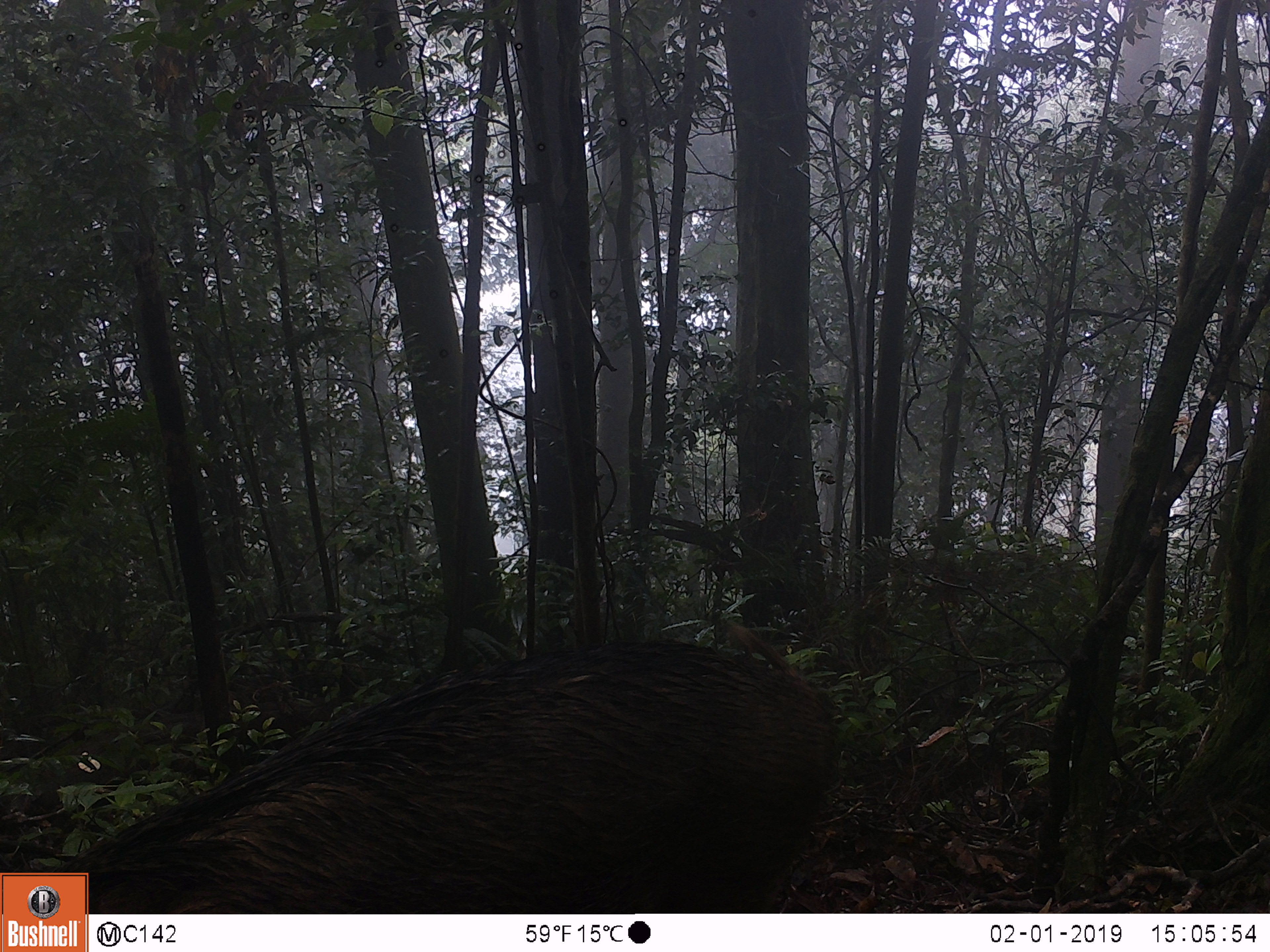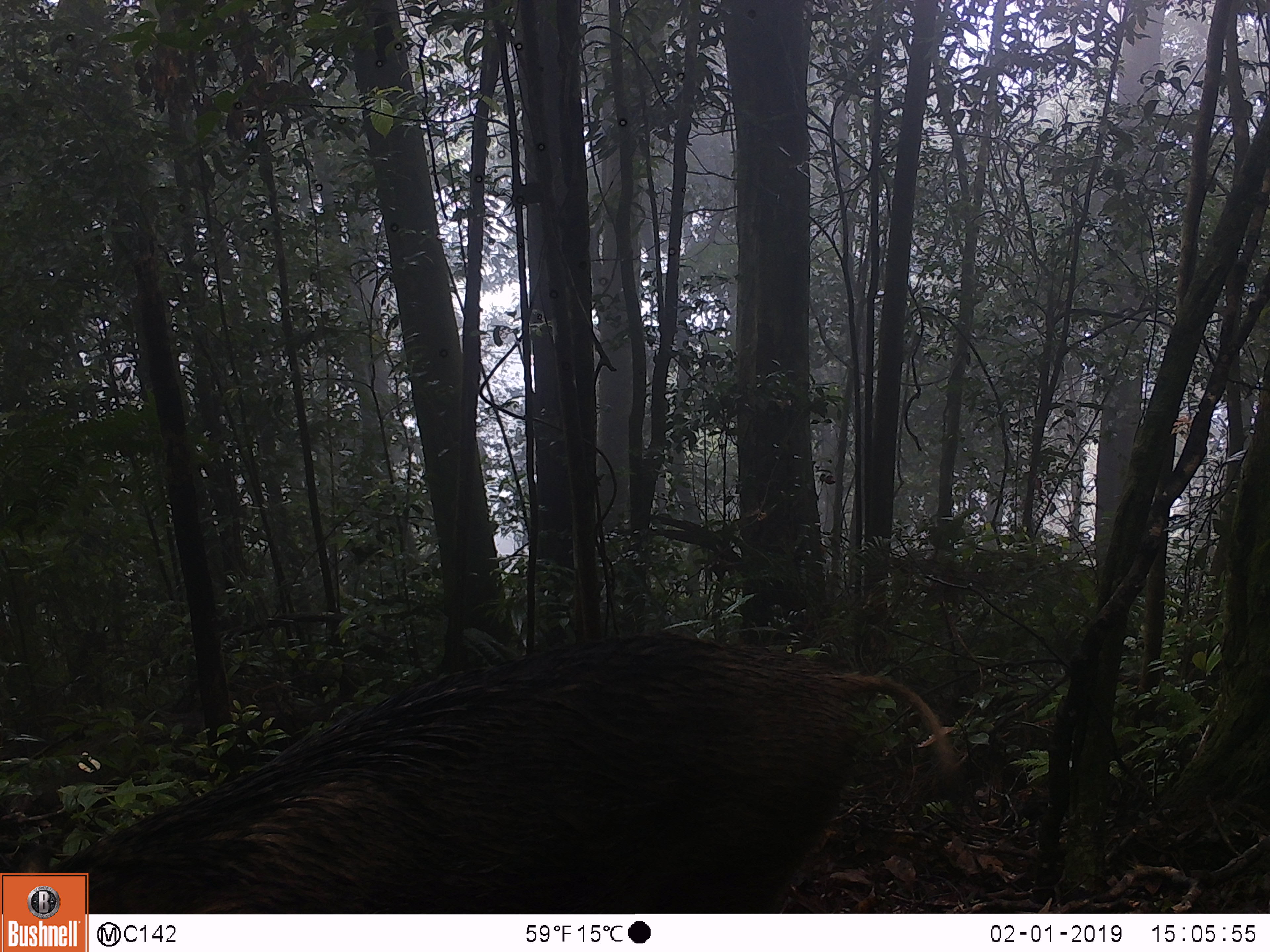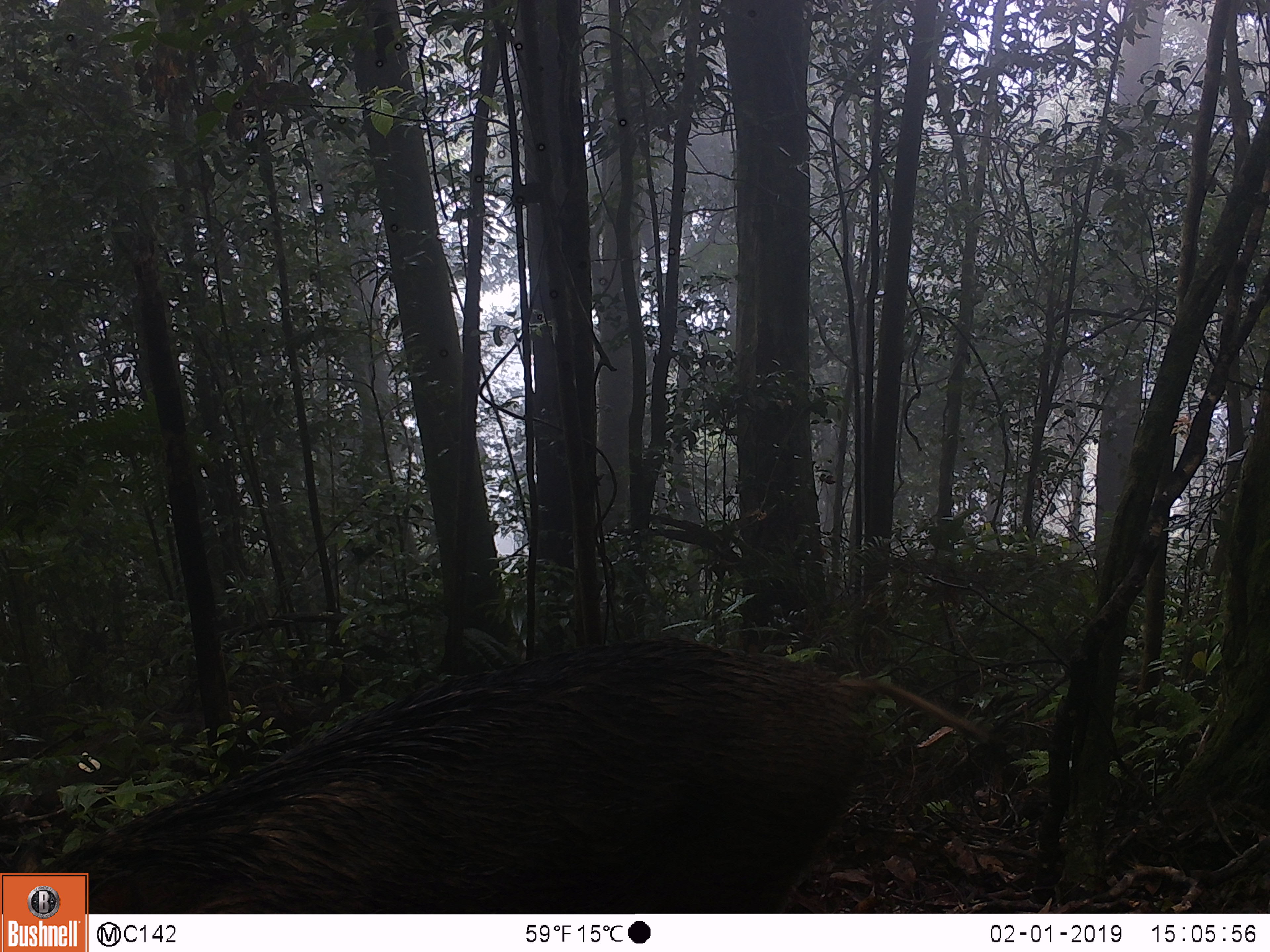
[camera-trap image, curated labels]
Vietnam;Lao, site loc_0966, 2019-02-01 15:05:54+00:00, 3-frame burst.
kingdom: Animalia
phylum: Chordata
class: Mammalia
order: Artiodactyla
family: Suidae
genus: Sus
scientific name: Sus scrofa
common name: eurasian wild pig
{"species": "eurasian wild pig (Sus scrofa)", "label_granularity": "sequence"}